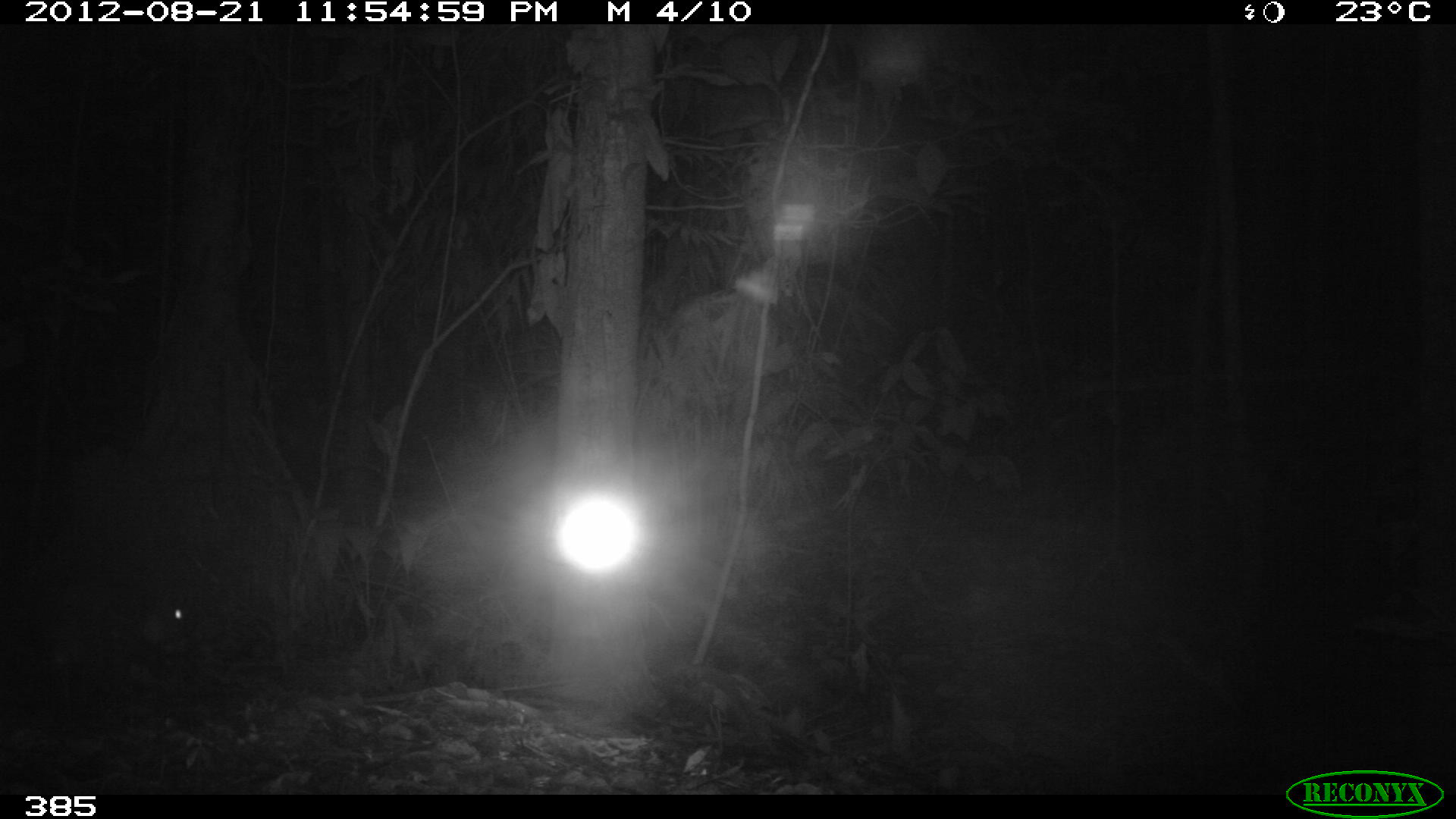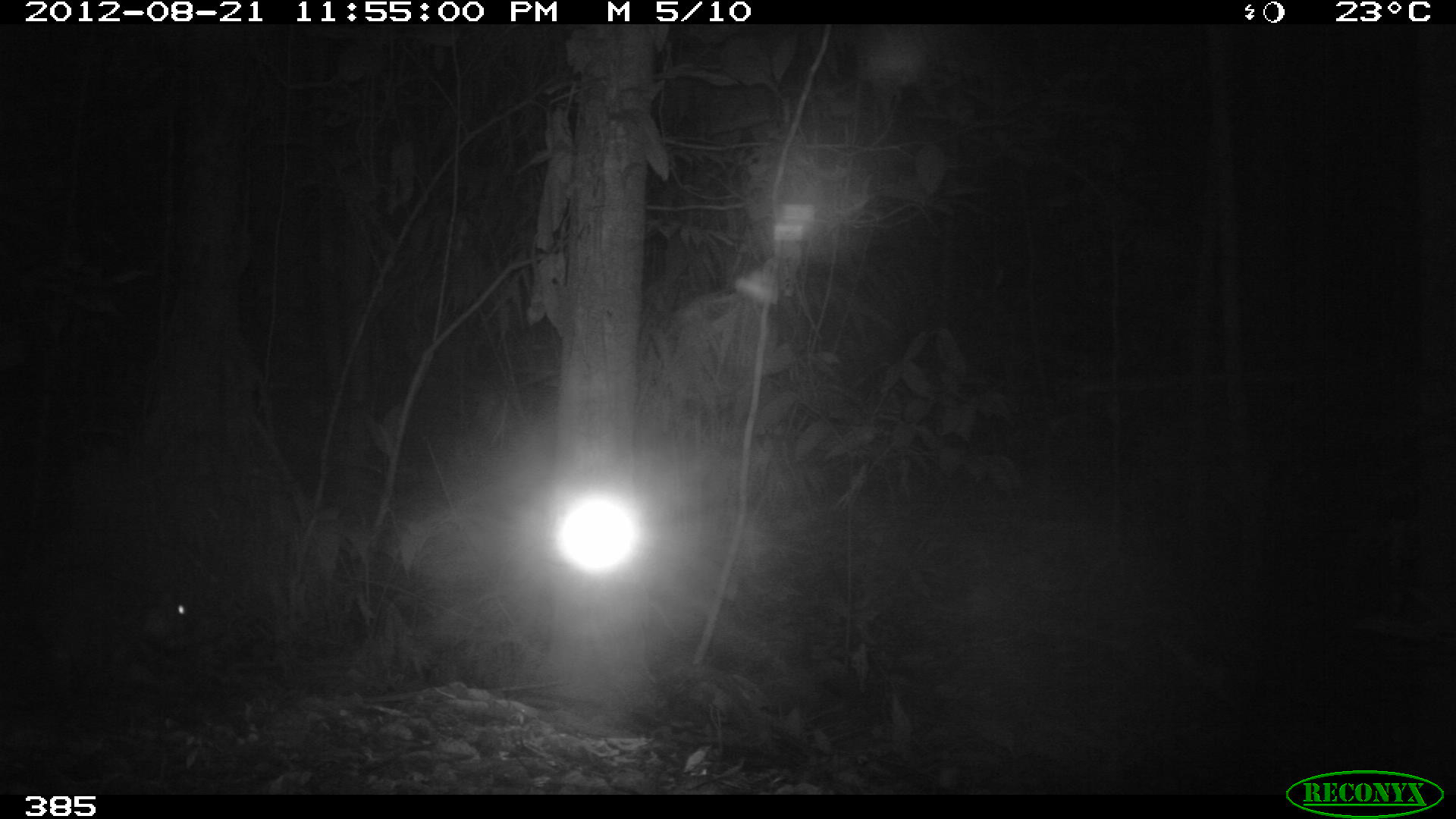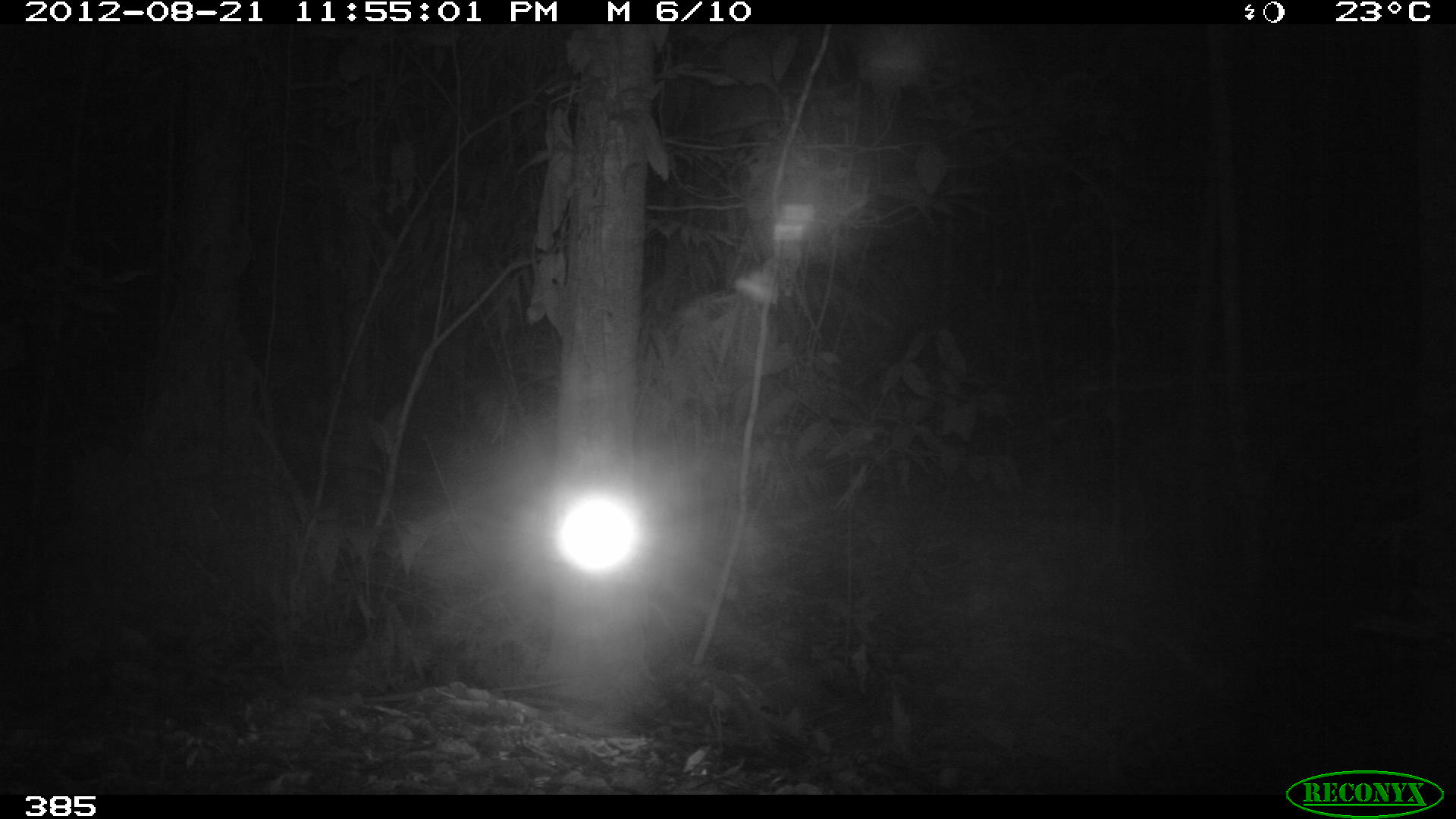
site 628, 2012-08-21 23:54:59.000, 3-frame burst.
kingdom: Animalia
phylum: Chordata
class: Mammalia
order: Rodentia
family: Cuniculidae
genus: Cuniculus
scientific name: Cuniculus paca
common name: spotted paca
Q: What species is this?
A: Cuniculus paca (spotted paca).